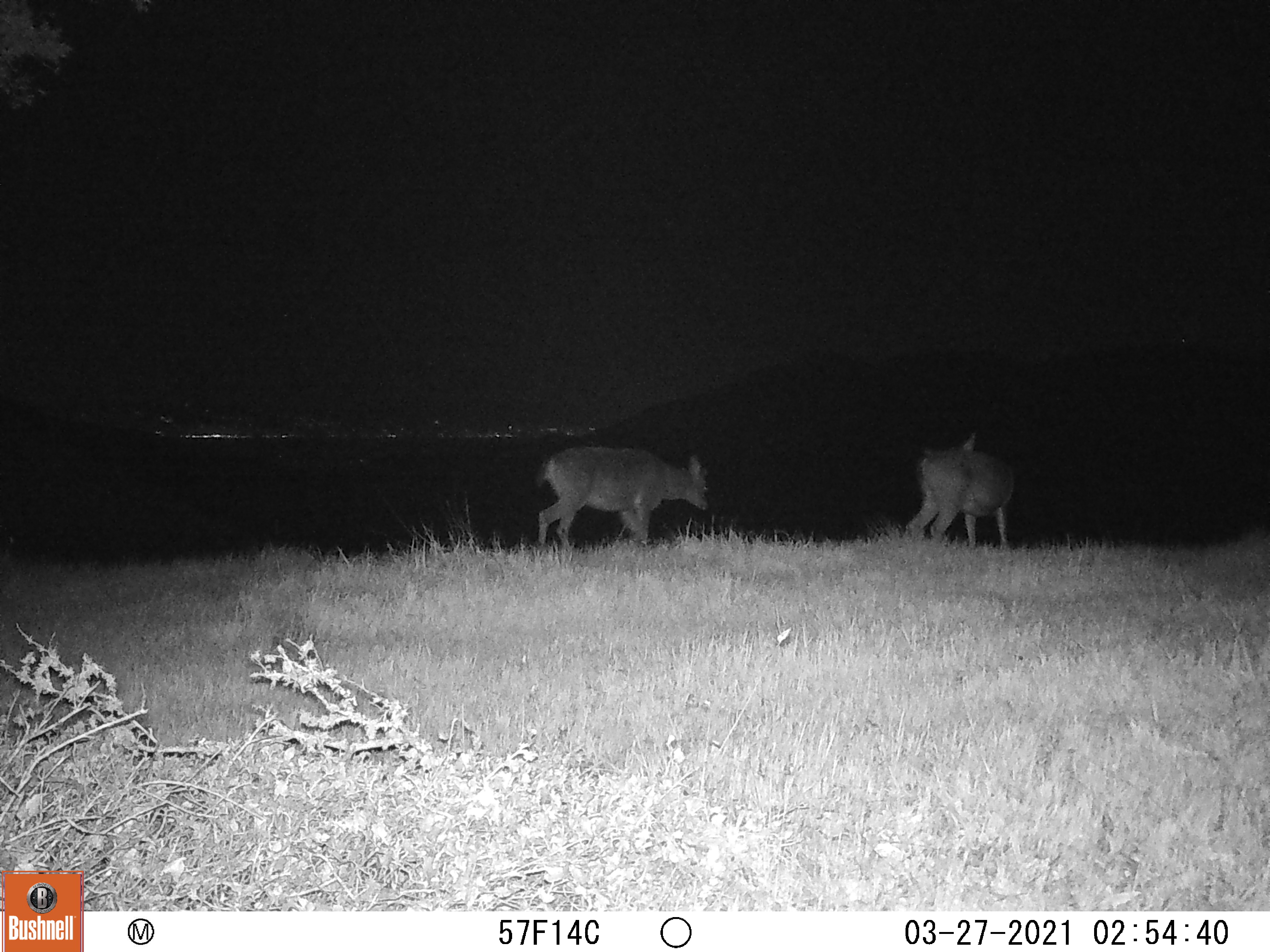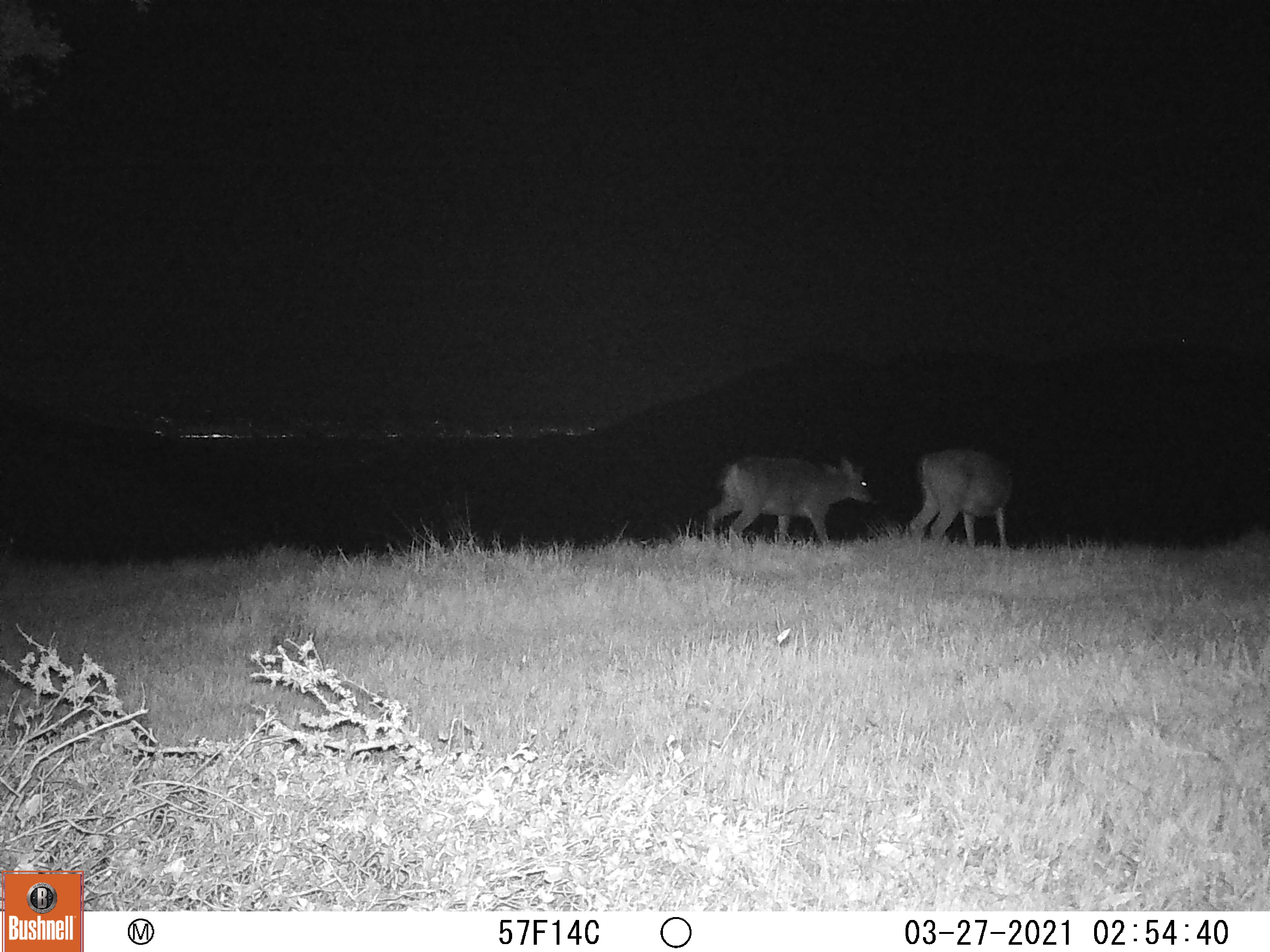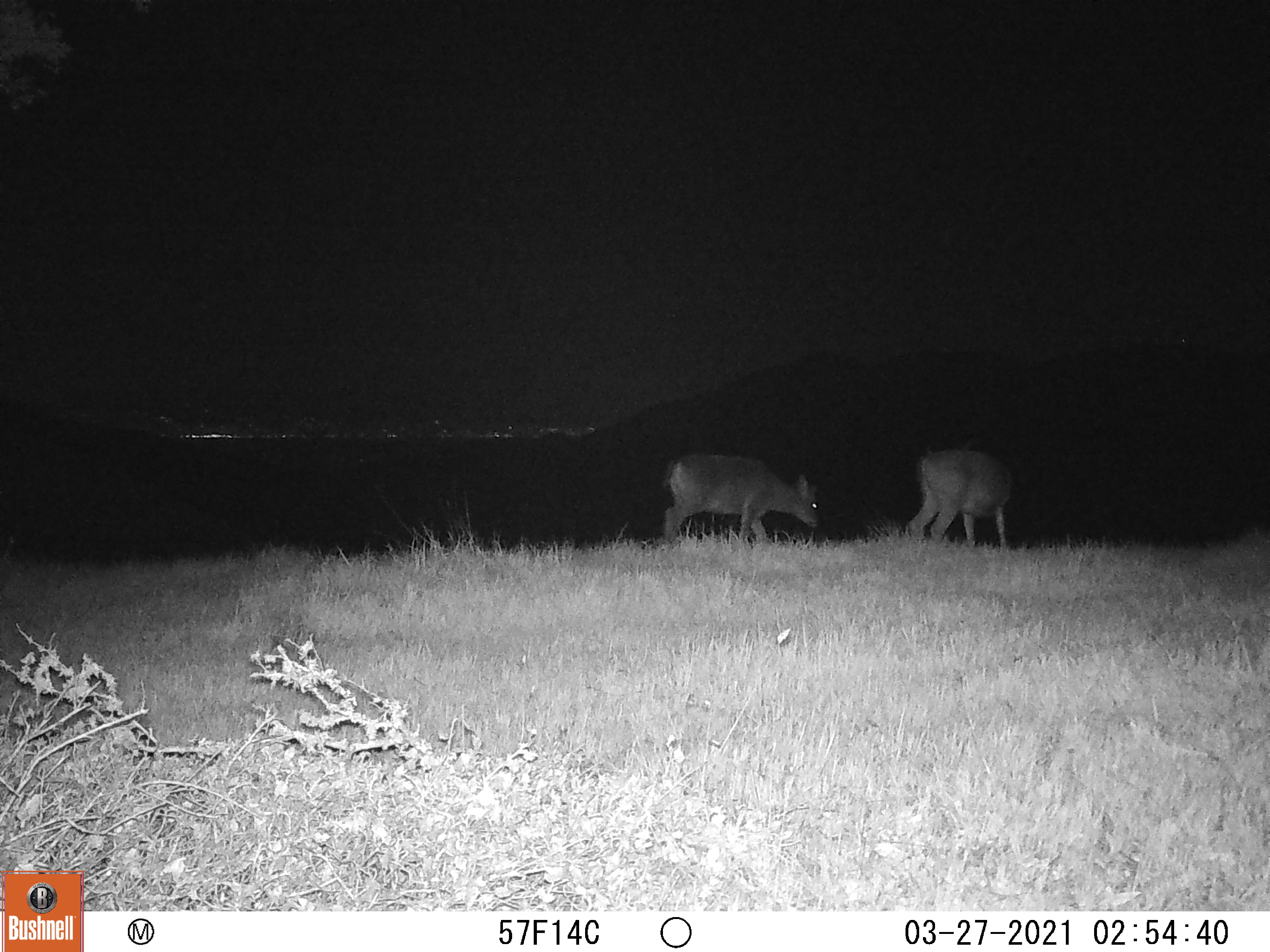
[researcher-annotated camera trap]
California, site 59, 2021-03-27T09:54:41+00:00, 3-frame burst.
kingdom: Animalia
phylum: Chordata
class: Mammalia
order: Artiodactyla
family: Cervidae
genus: Odocoileus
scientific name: Odocoileus hemionus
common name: mule deer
Mule deer (Odocoileus hemionus).